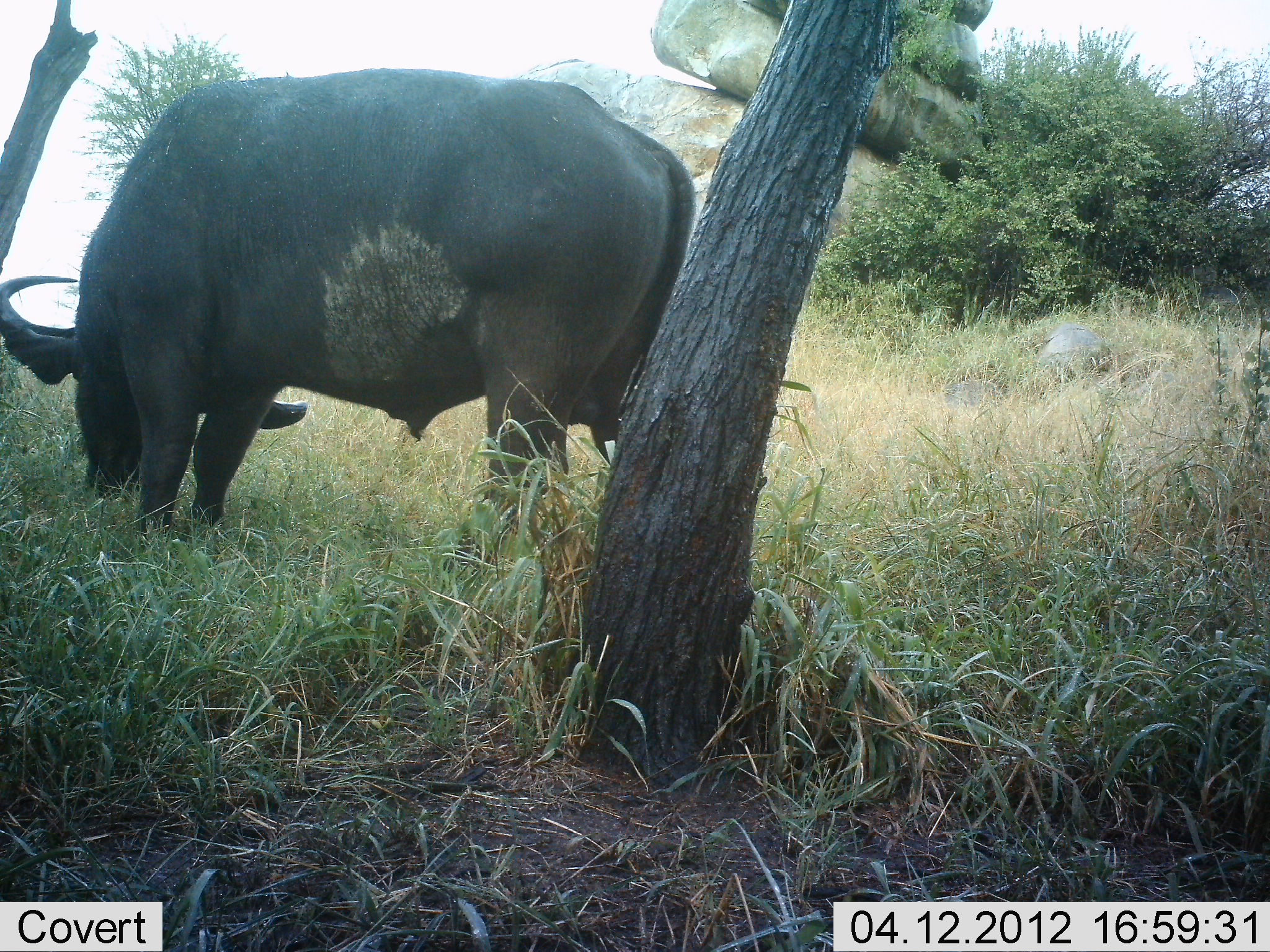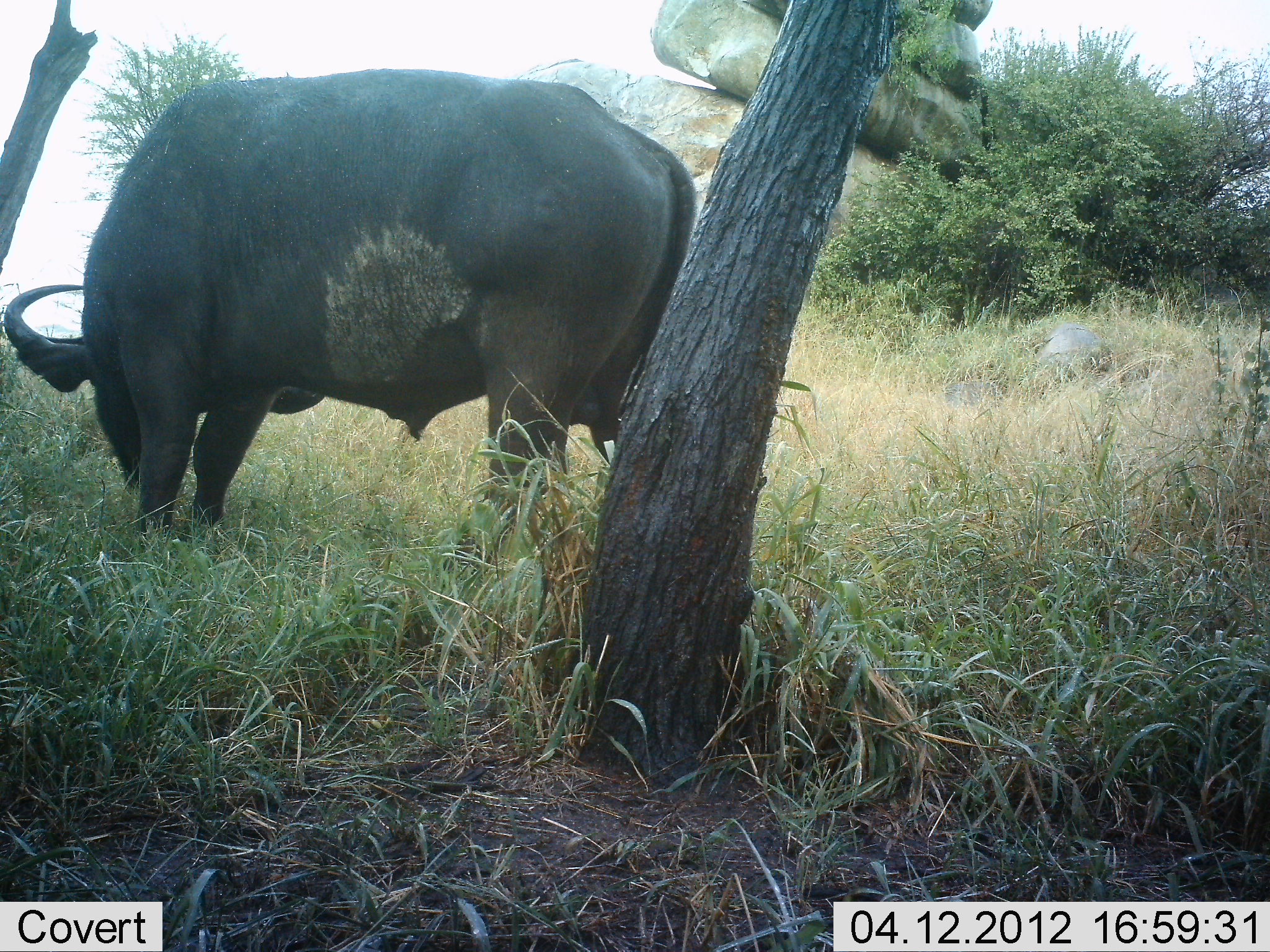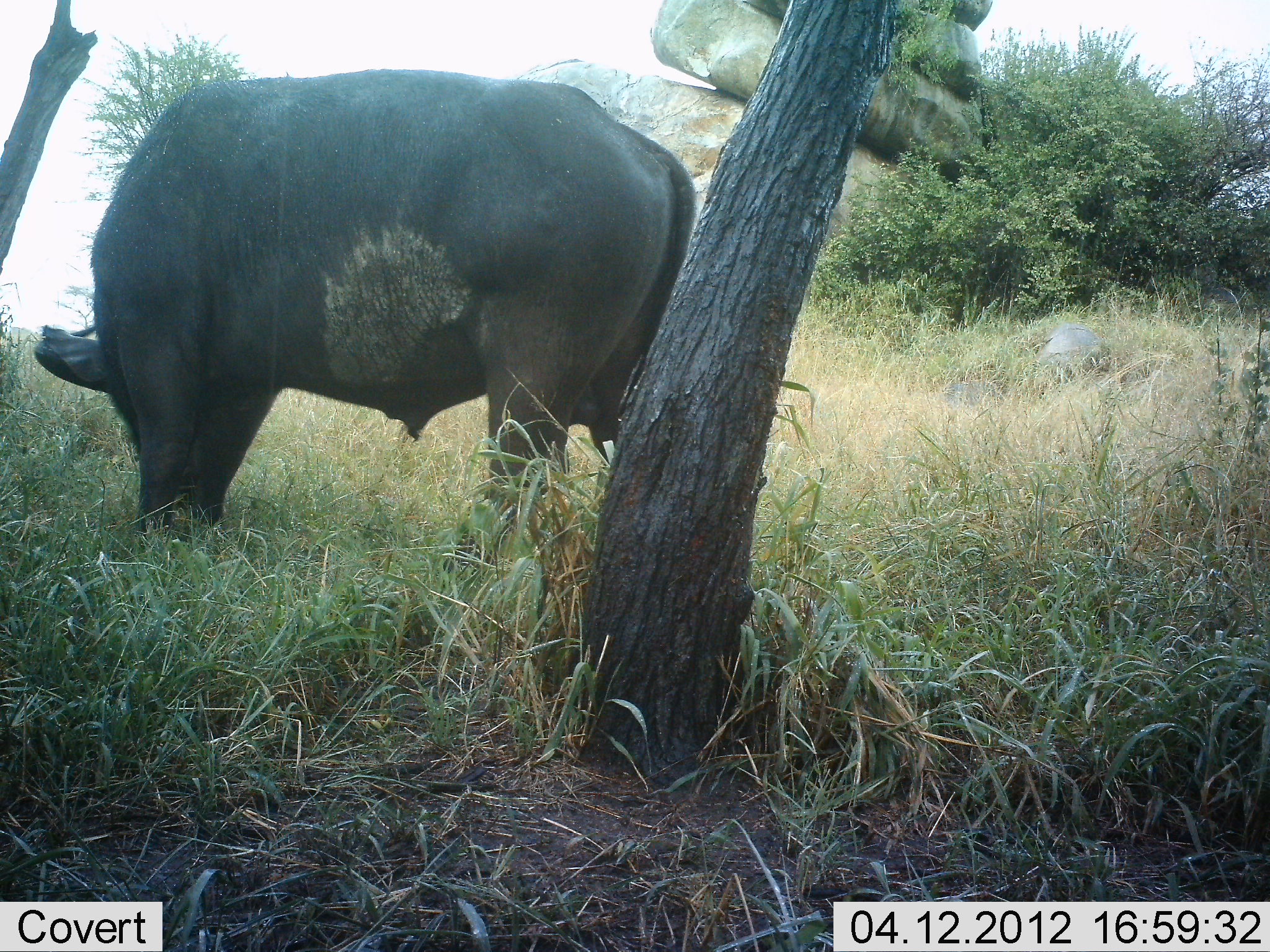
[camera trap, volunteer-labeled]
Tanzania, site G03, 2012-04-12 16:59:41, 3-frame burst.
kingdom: Animalia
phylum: Chordata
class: Mammalia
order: Artiodactyla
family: Bovidae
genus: Syncerus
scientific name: Syncerus caffer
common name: cape buffalo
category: buffalo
Buffalo (cape buffalo) (Syncerus caffer), count 1. Behavior (volunteer vote fractions): standing 36%, resting 0%, moving 0%, interacting 0%. Young present (vote fraction): 0%. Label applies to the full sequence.